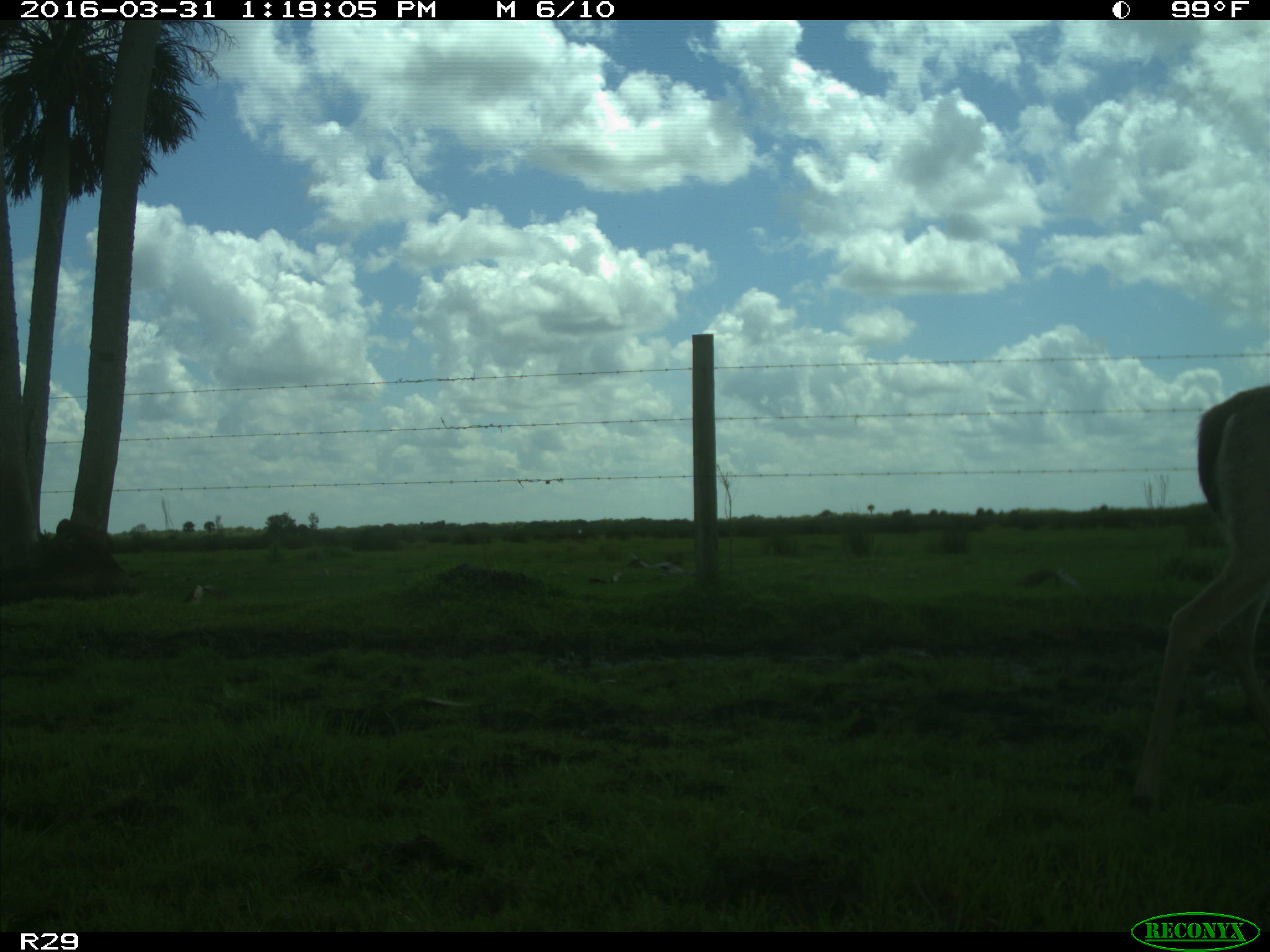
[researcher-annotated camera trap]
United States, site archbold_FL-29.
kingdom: Animalia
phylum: Chordata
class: Mammalia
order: Artiodactyla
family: Cervidae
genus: Odocoileus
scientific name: Odocoileus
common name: deer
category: unidentified deer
Unidentified deer (deer) (Odocoileus).